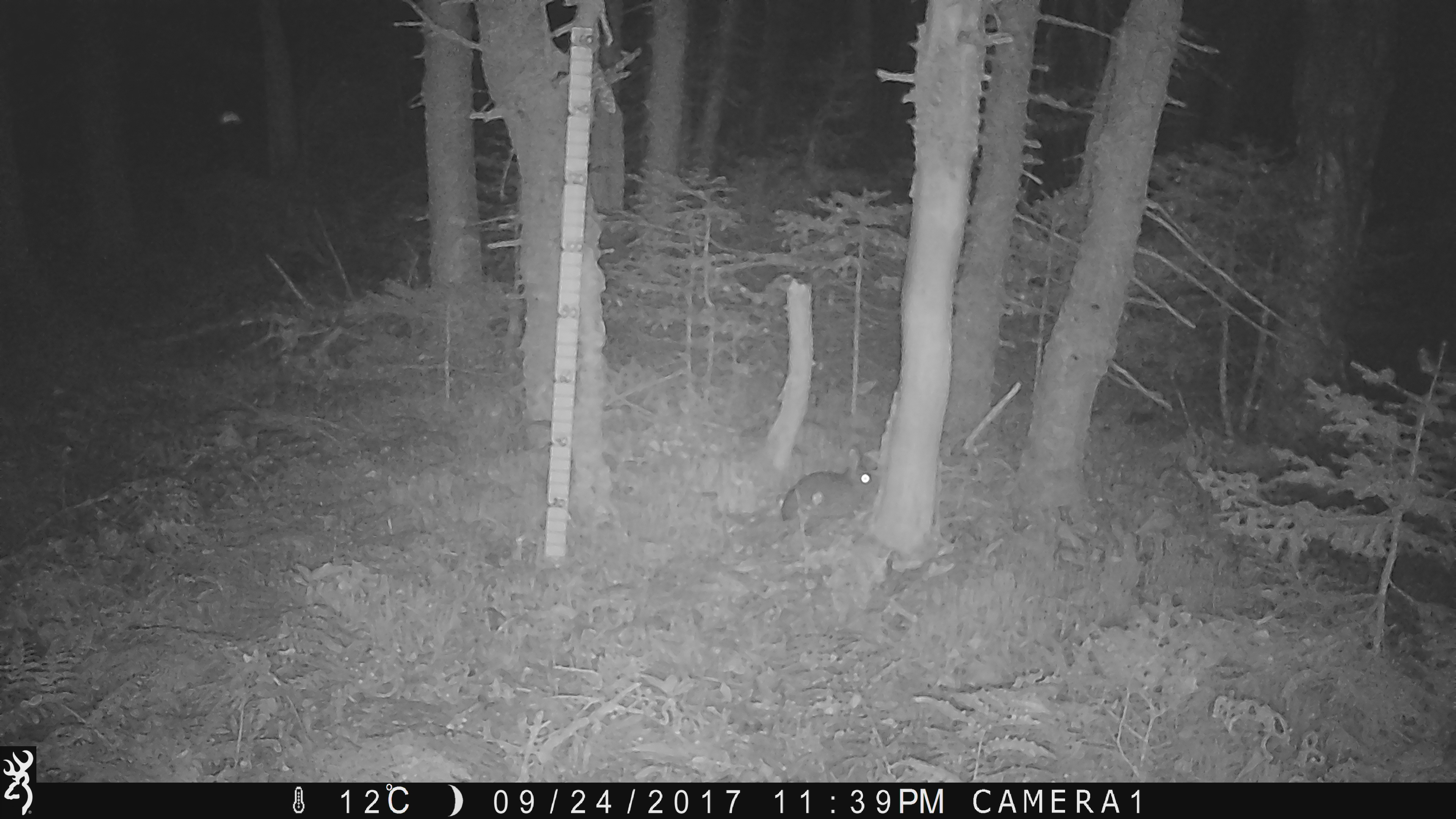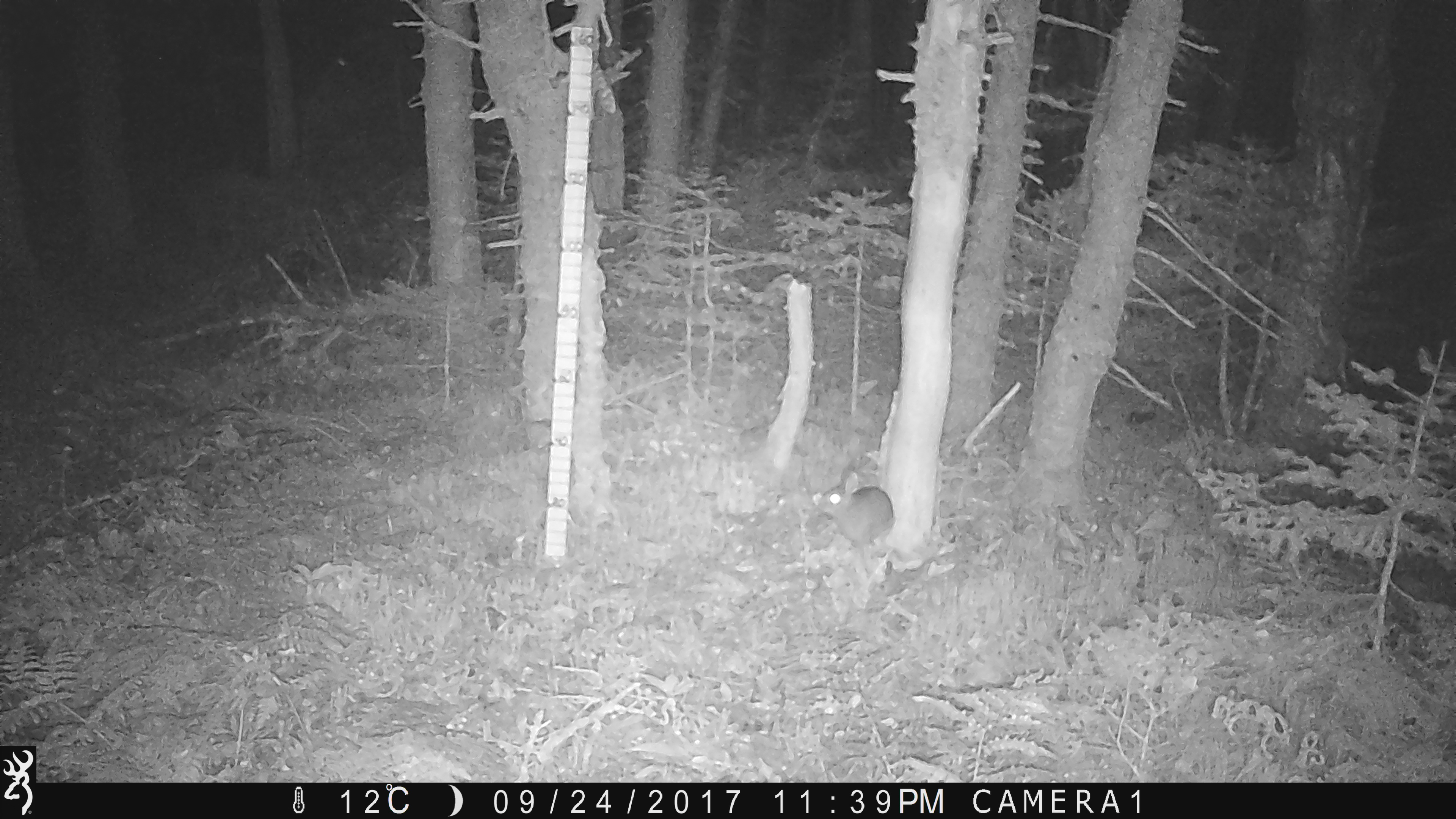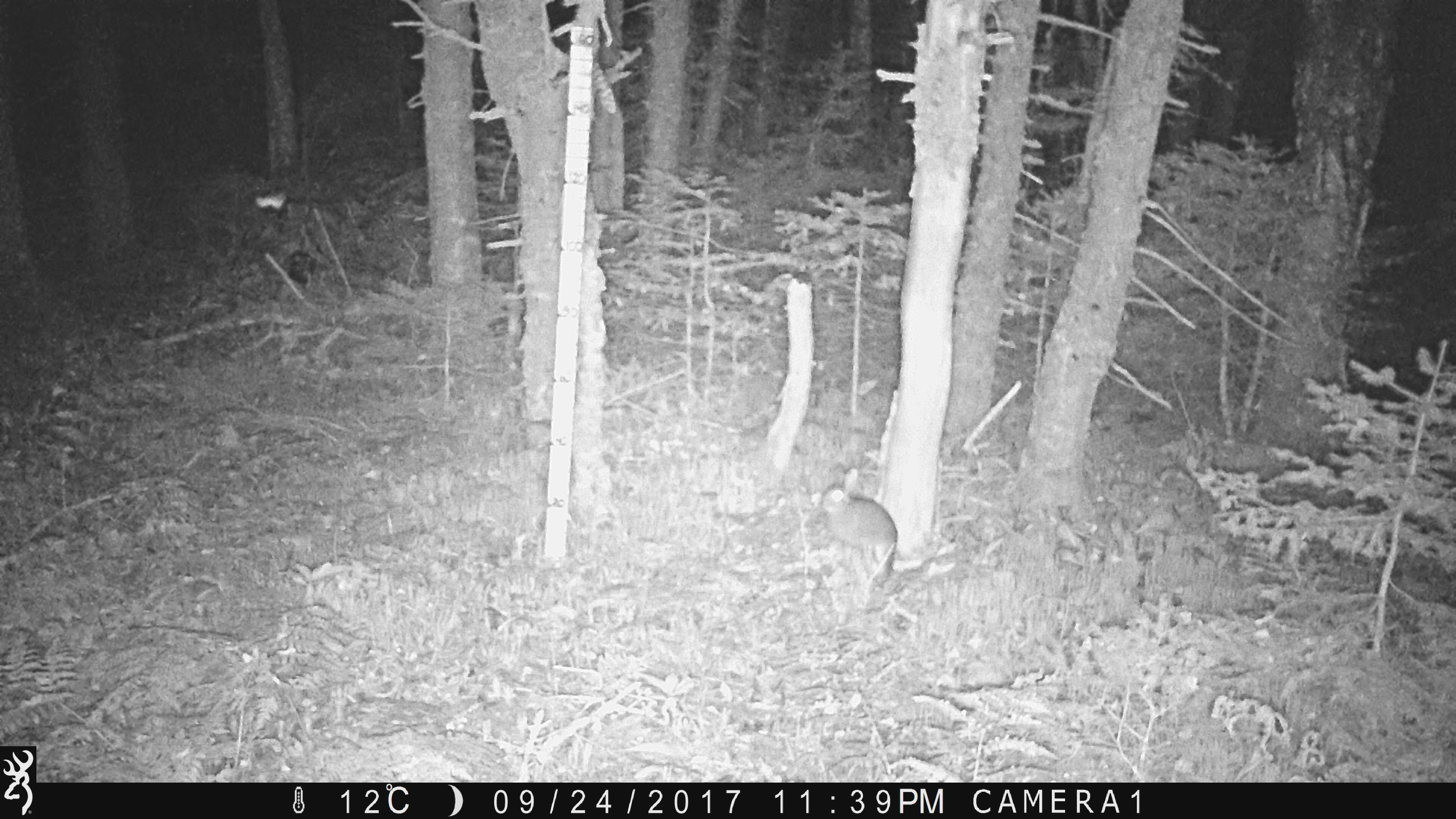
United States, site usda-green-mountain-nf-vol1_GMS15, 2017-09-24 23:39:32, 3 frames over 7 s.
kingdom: Animalia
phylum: Chordata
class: Mammalia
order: Lagomorpha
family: Leporidae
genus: Lepus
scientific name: Lepus americanus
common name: snowshoe hare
Snowshoe hare (Lepus americanus).